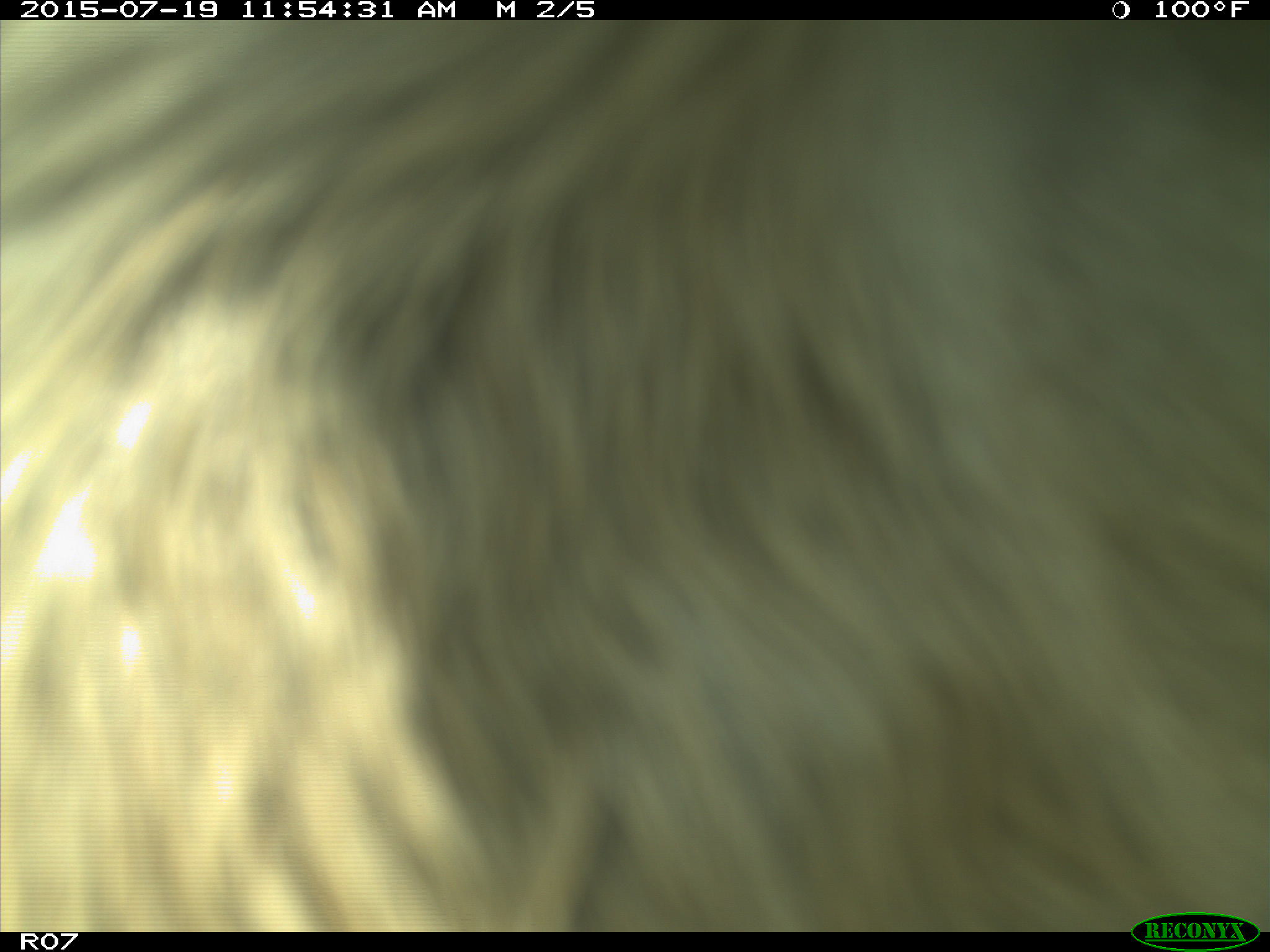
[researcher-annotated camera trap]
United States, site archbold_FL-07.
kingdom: Animalia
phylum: Chordata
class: Mammalia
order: Artiodactyla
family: Bovidae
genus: Bos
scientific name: Bos taurus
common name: domestic cow